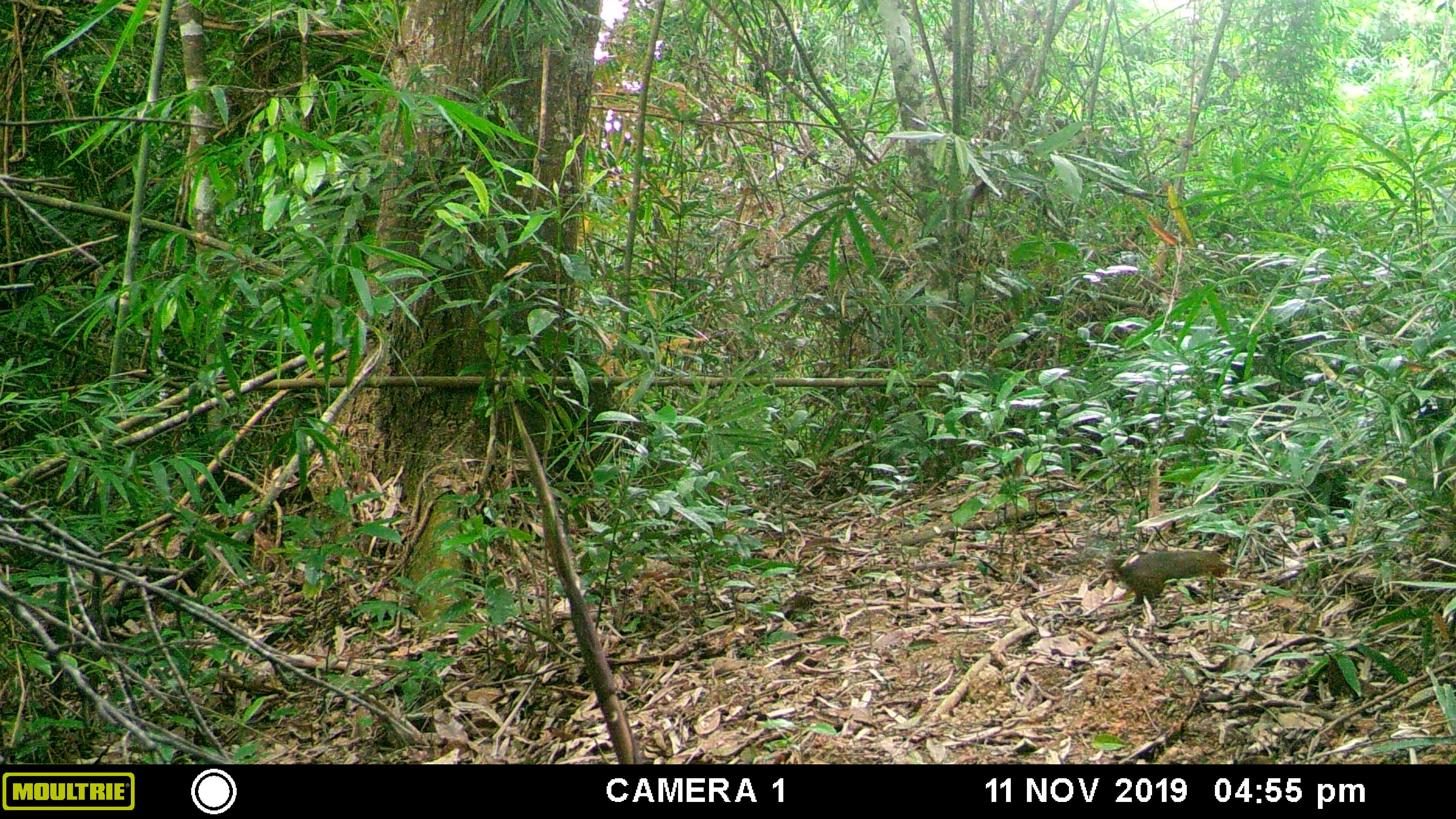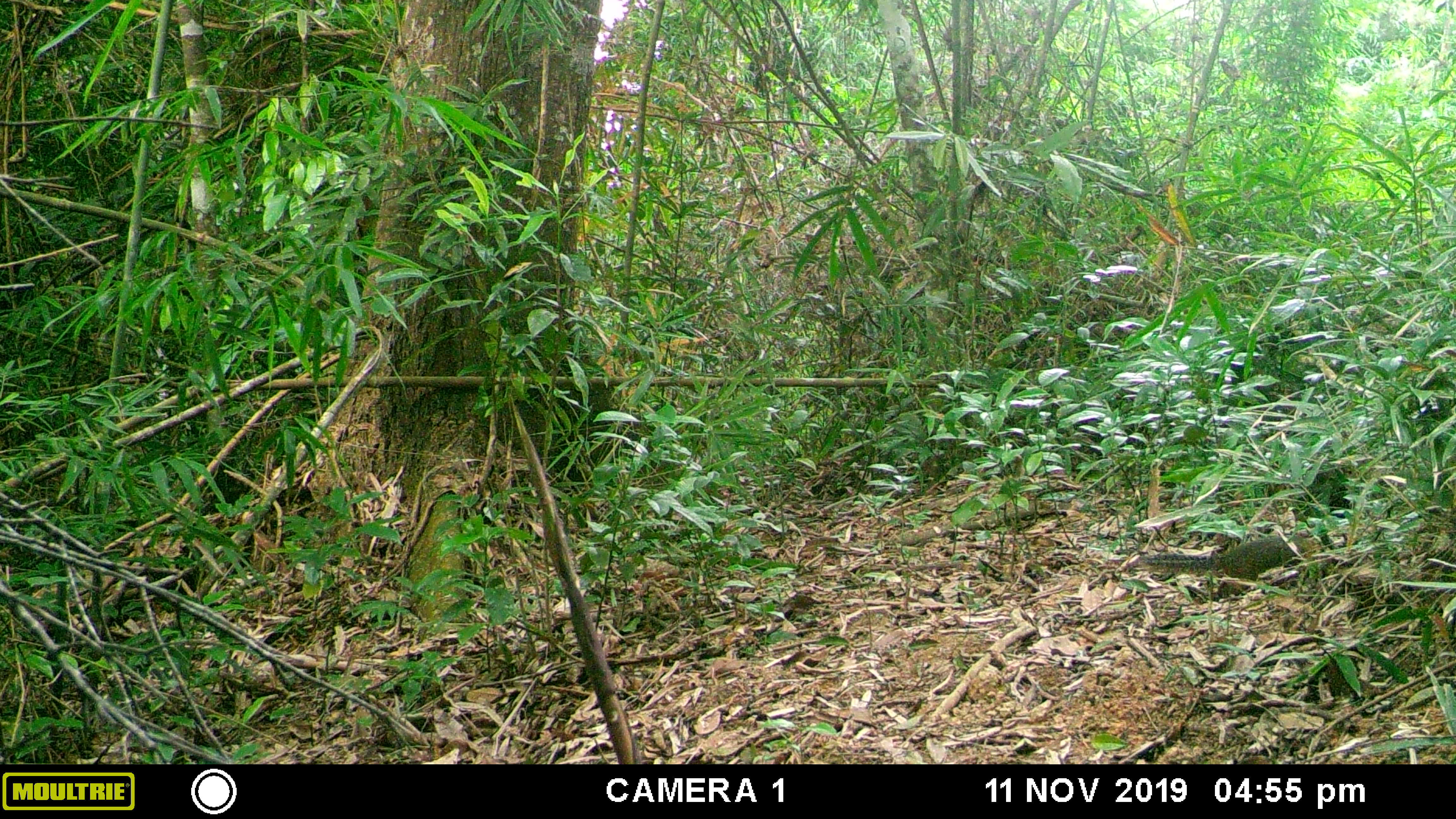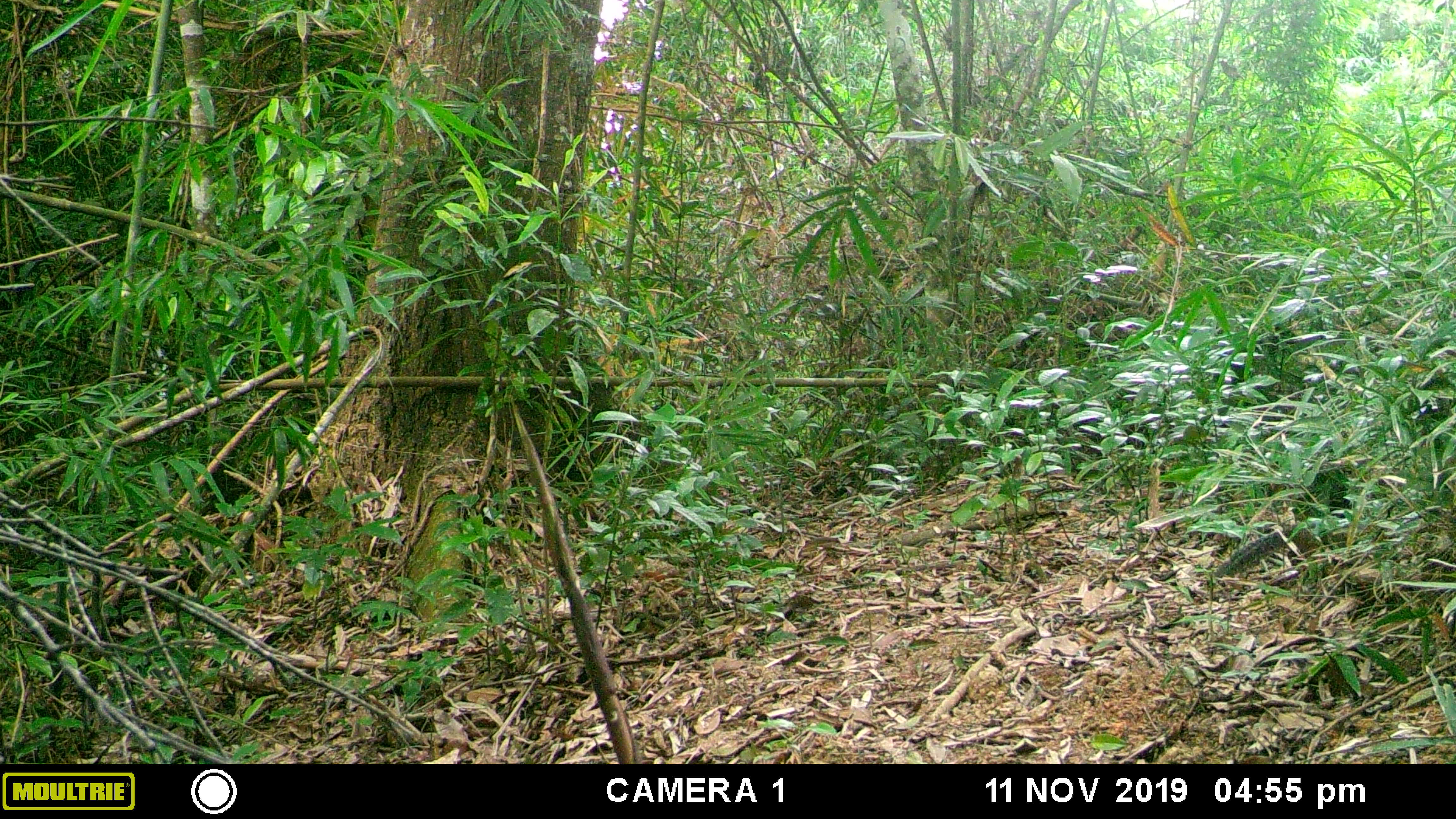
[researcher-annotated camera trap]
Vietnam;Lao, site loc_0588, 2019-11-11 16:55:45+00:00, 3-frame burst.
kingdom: Animalia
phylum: Chordata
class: Mammalia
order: Rodentia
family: Sciuridae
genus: Dremomys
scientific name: Dremomys rufigenis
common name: red-cheeked squirrel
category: red cheeked squirrel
Red cheeked squirrel (red-cheeked squirrel) (Dremomys rufigenis). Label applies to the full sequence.